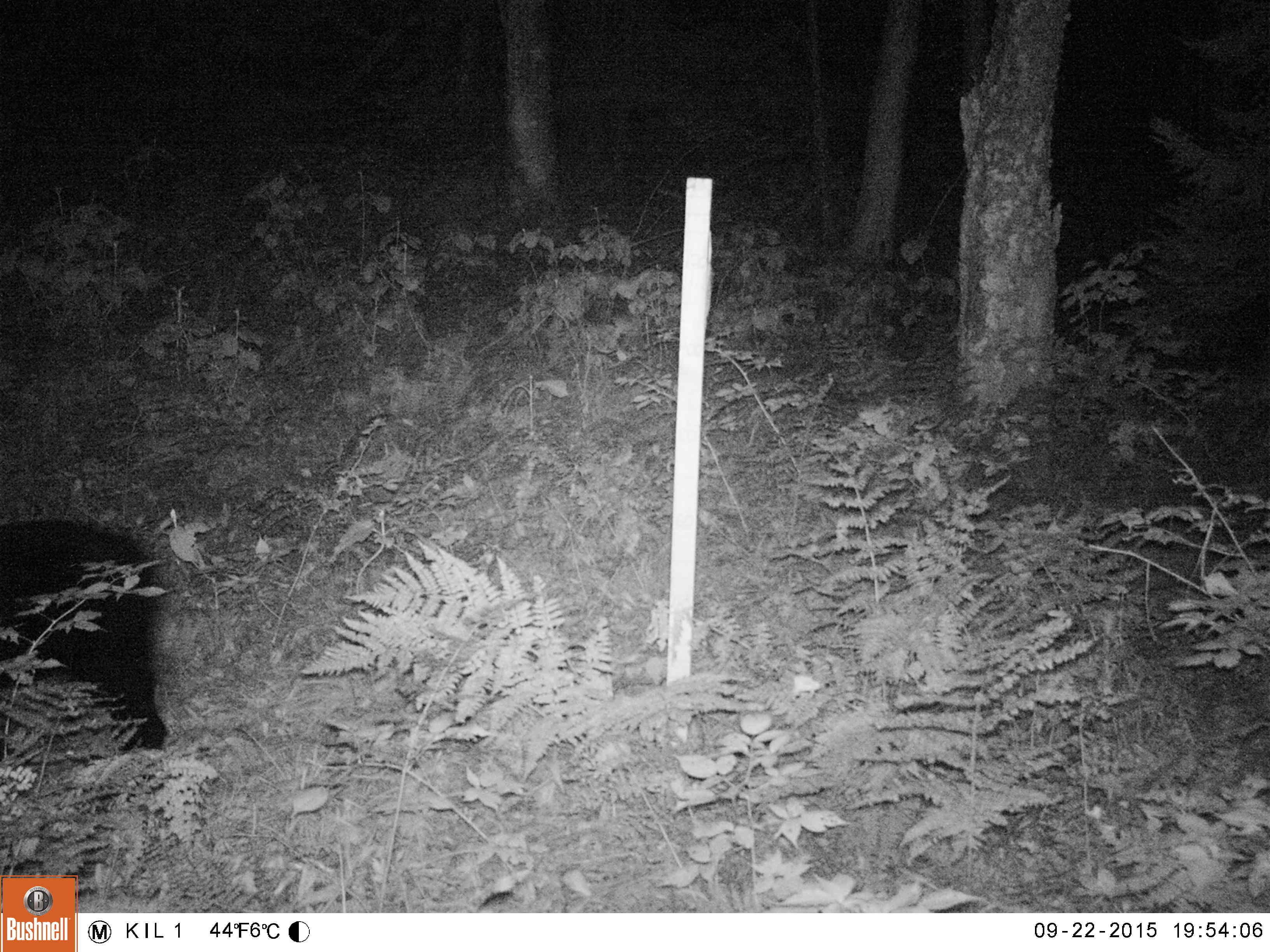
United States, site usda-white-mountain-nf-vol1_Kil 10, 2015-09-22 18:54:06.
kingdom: Animalia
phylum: Chordata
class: Mammalia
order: Carnivora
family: Ursidae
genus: Ursus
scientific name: Ursus americanus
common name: black bear